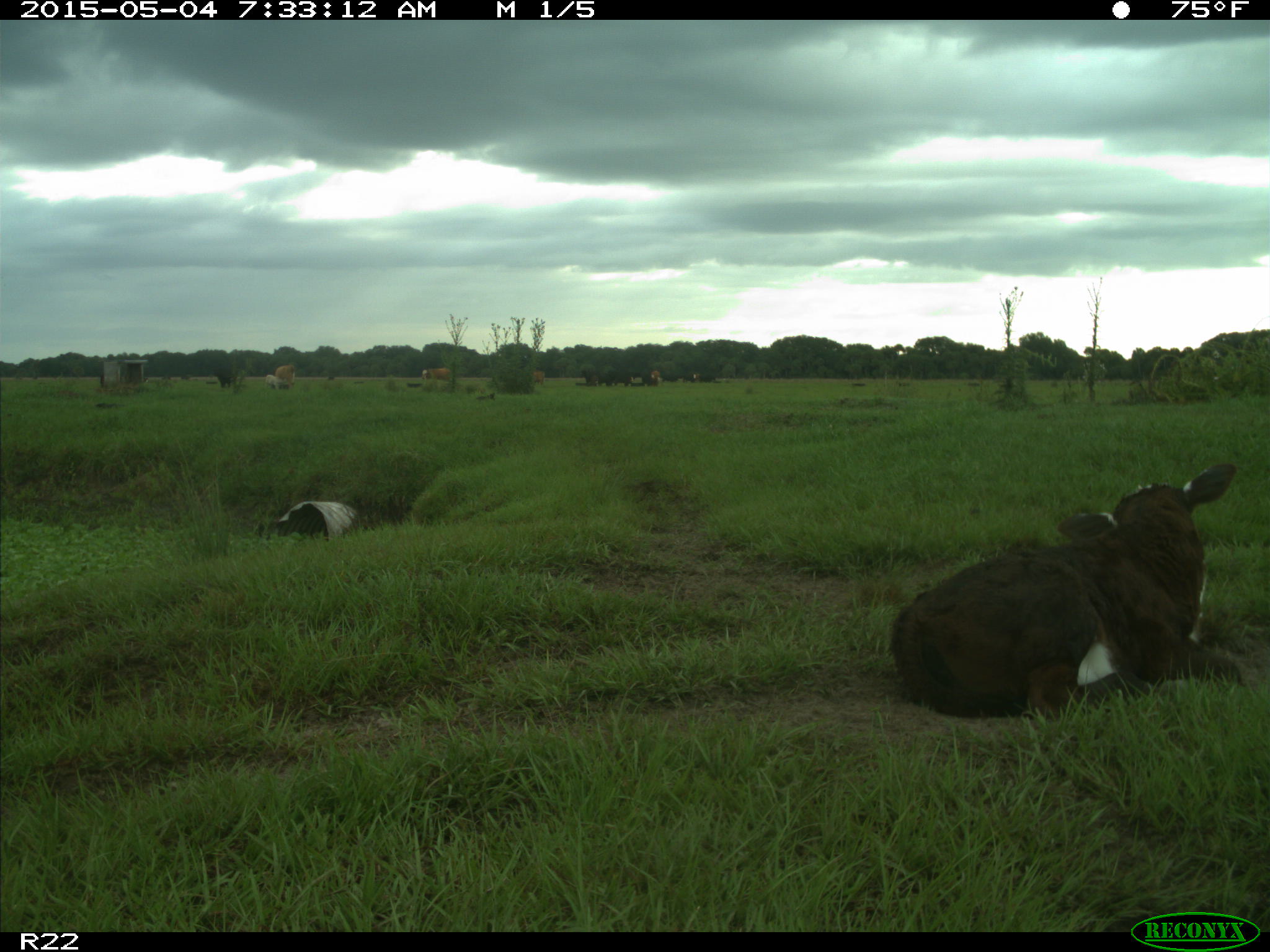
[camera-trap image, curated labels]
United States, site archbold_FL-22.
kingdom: Animalia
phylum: Chordata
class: Mammalia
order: Artiodactyla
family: Bovidae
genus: Bos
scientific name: Bos taurus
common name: domestic cow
Bos taurus (domestic cow).